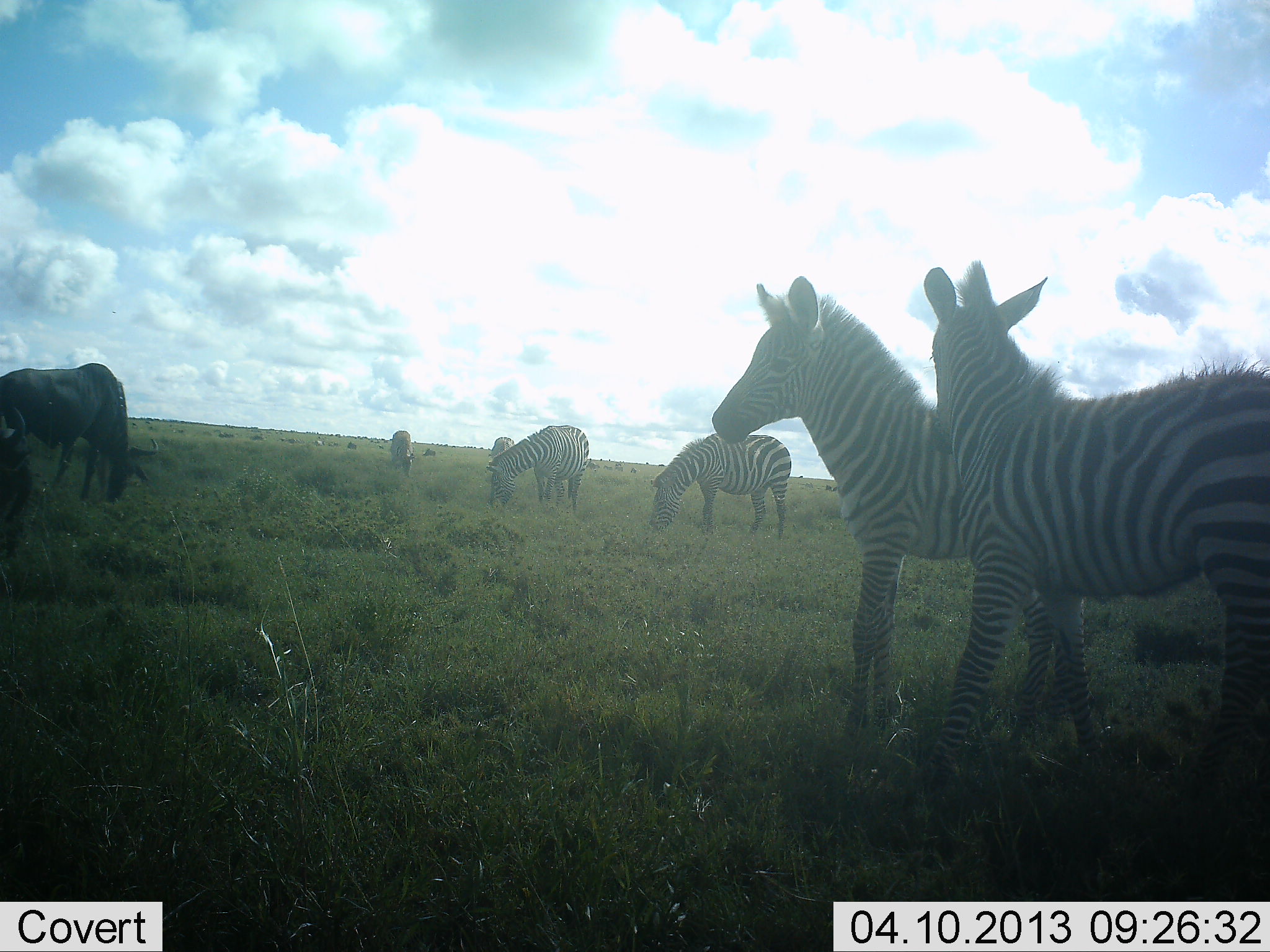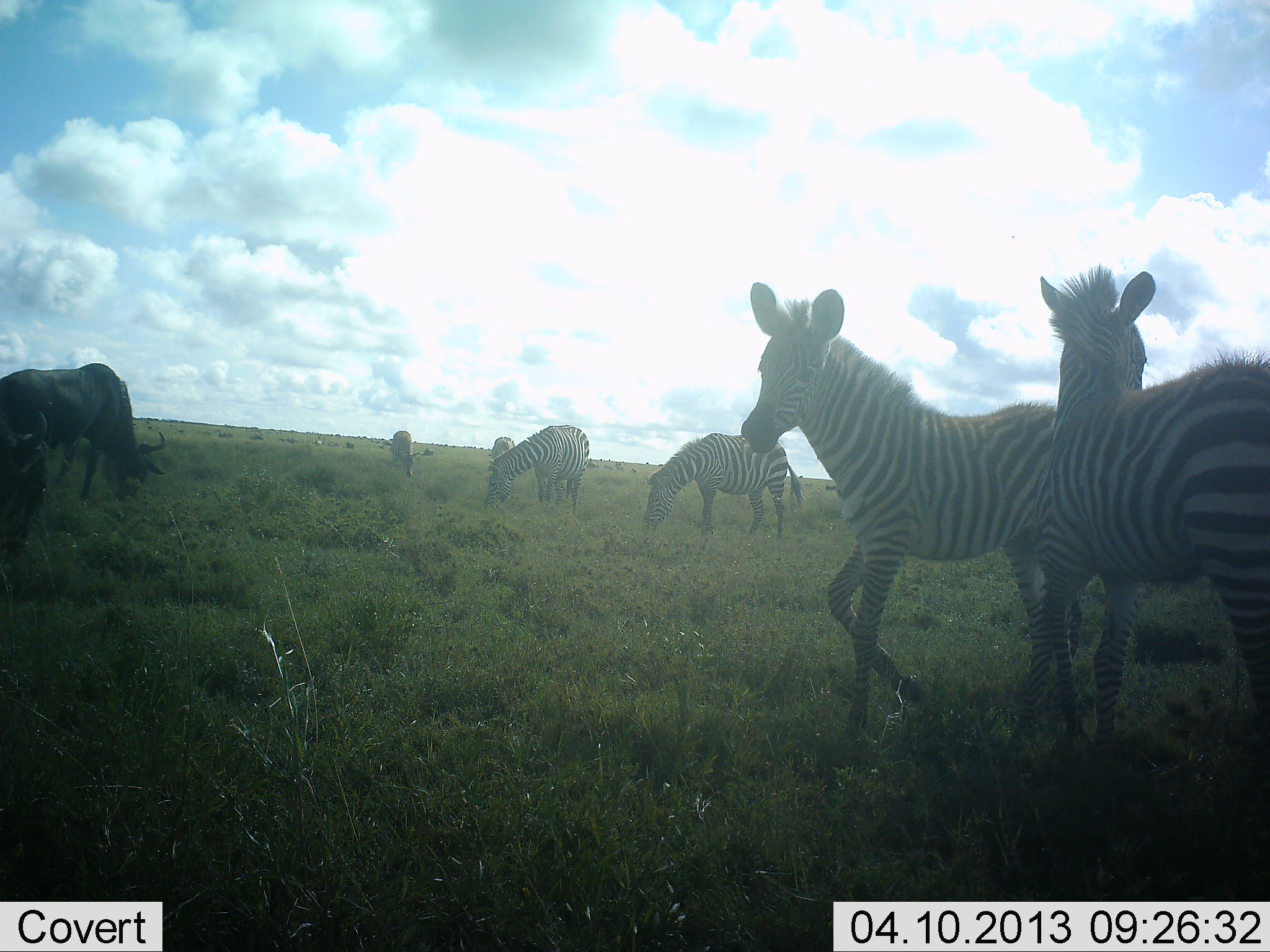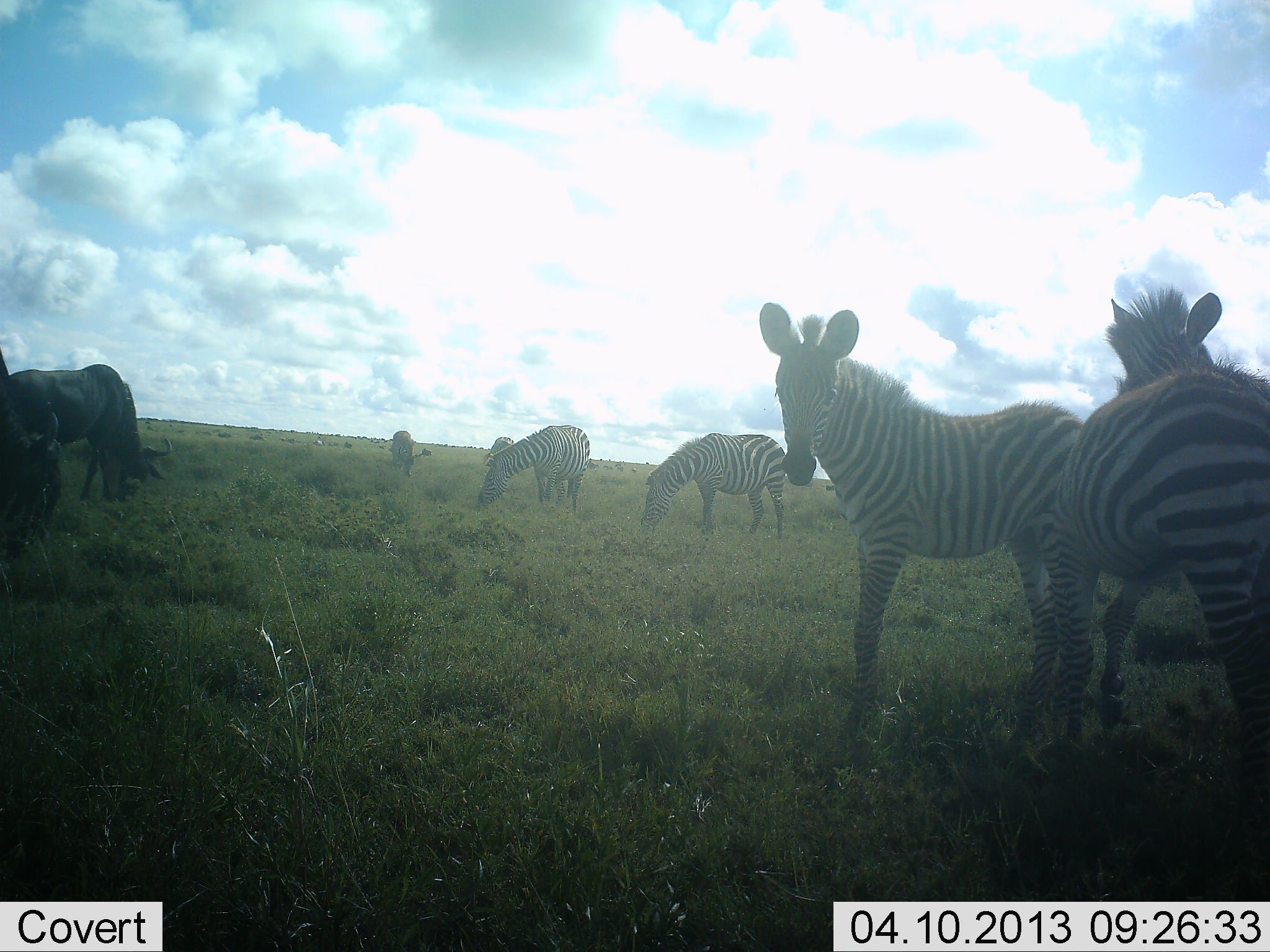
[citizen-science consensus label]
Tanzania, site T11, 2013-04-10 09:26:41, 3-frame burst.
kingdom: Animalia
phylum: Chordata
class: Mammalia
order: Artiodactyla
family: Bovidae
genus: Connochaetes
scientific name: Connochaetes taurinus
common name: blue wildebeest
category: wildebeest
Wildebeest (blue wildebeest) (Connochaetes taurinus), count 2. Behavior (volunteer vote fractions): standing 30%, resting 0%, moving 15%, interacting 5%. Young present (vote fraction): 0%. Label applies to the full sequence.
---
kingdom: Animalia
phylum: Chordata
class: Mammalia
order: Perissodactyla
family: Equidae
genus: Equus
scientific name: Equus quagga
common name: plains zebra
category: zebra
Zebra (plains zebra) (Equus quagga), count 6. Behavior (volunteer vote fractions): standing 79%, resting 3%, moving 34%, interacting 14%. Young present (vote fraction): 31%. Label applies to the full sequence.